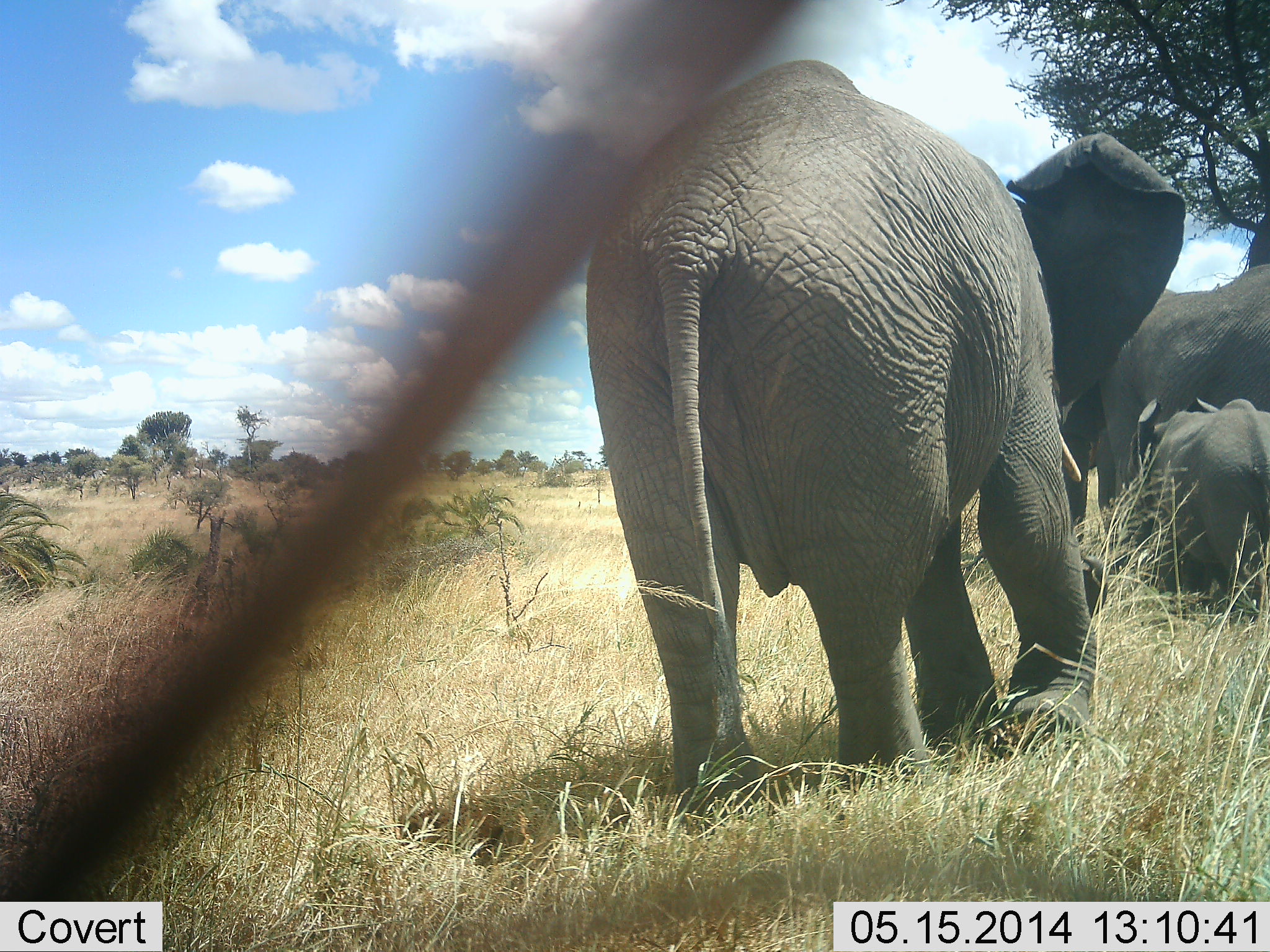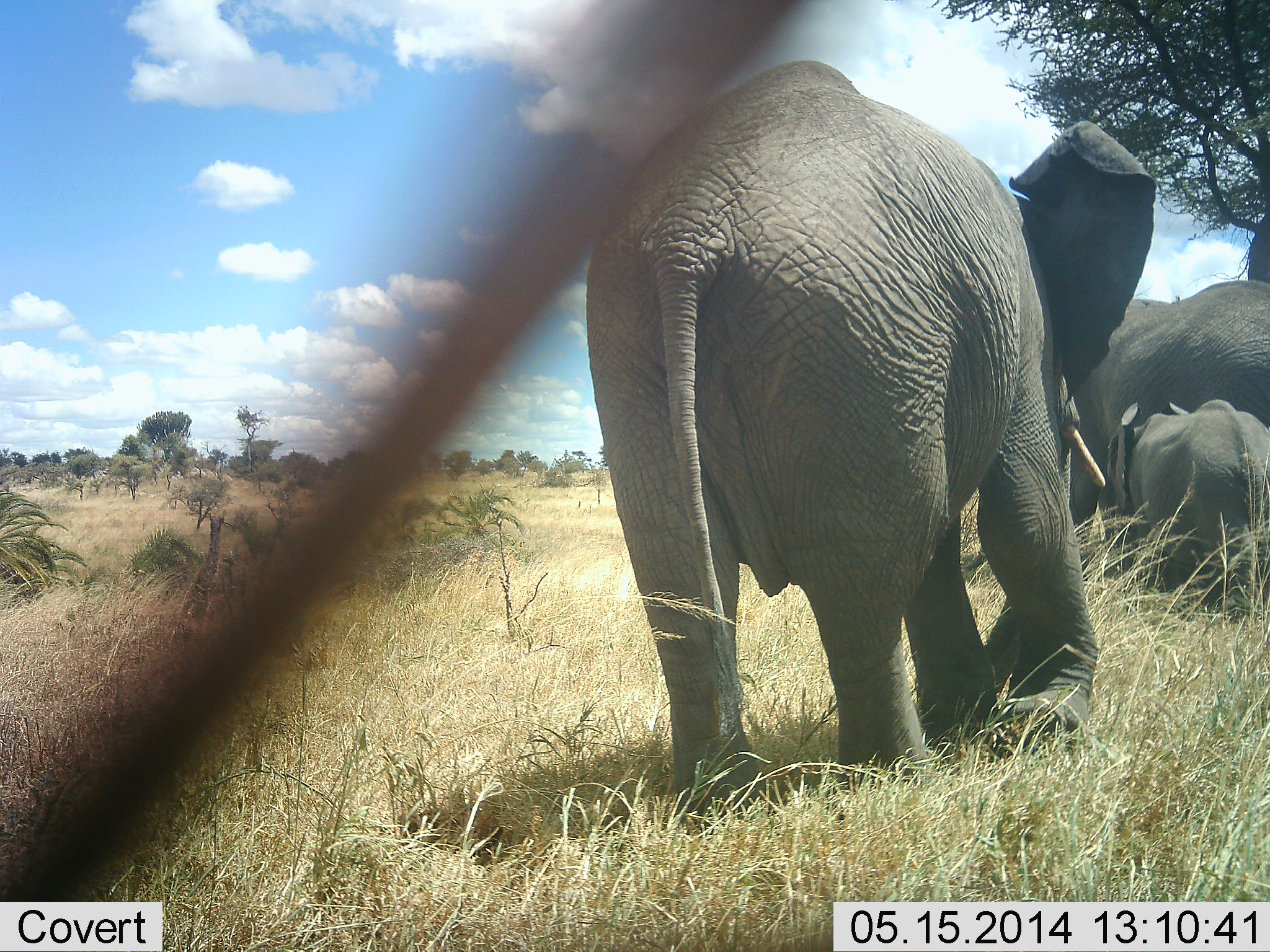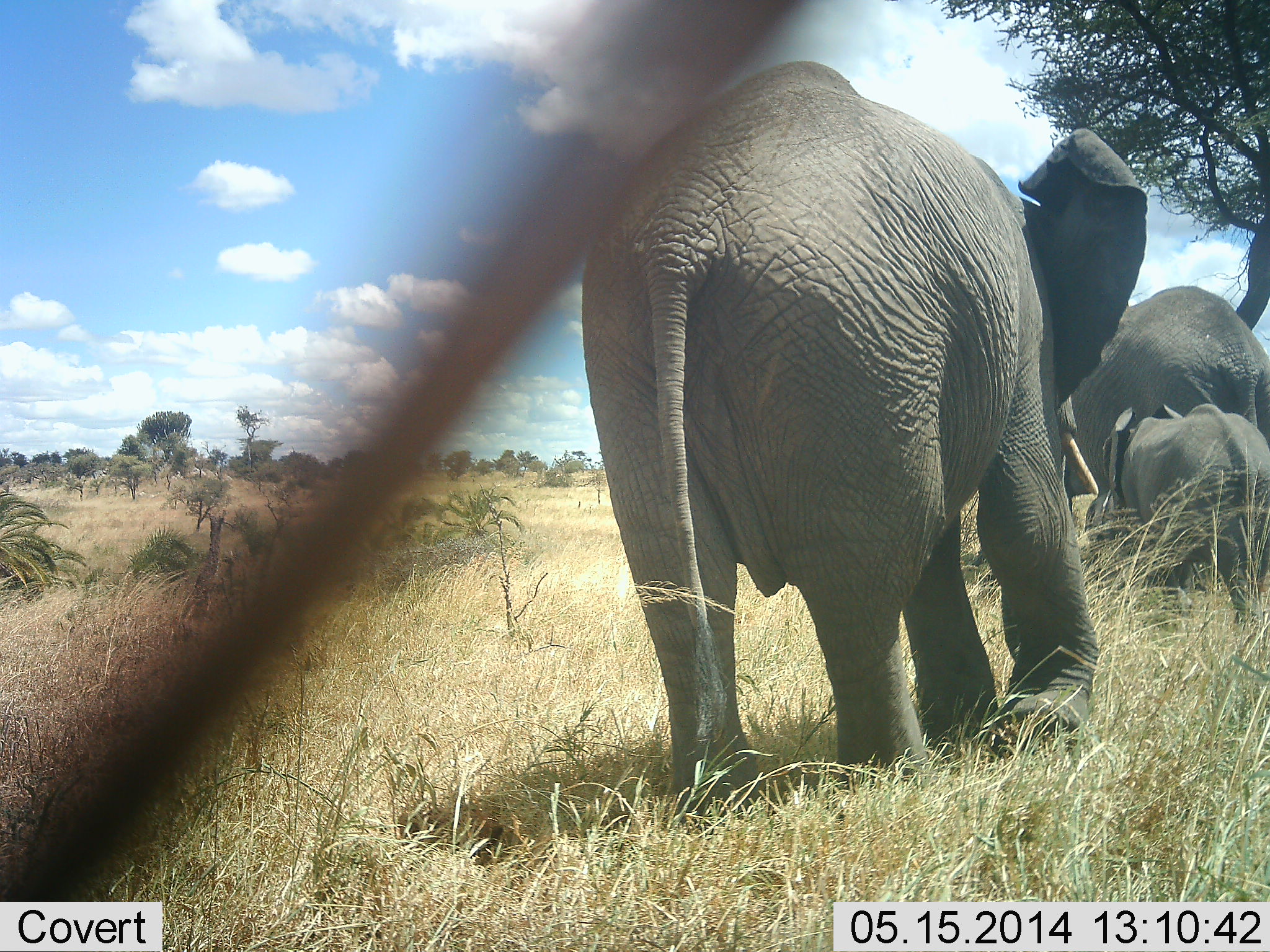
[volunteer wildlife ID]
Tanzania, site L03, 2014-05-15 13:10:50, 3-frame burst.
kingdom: Animalia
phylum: Chordata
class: Mammalia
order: Proboscidea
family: Elephantidae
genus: Loxodonta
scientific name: Loxodonta africana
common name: african bush elephant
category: elephant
Elephant (african bush elephant) (Loxodonta africana), count 3. Behavior (volunteer vote fractions): standing 9%, resting 0%, moving 91%, interacting 0%. Young present (vote fraction): 91%. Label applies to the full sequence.